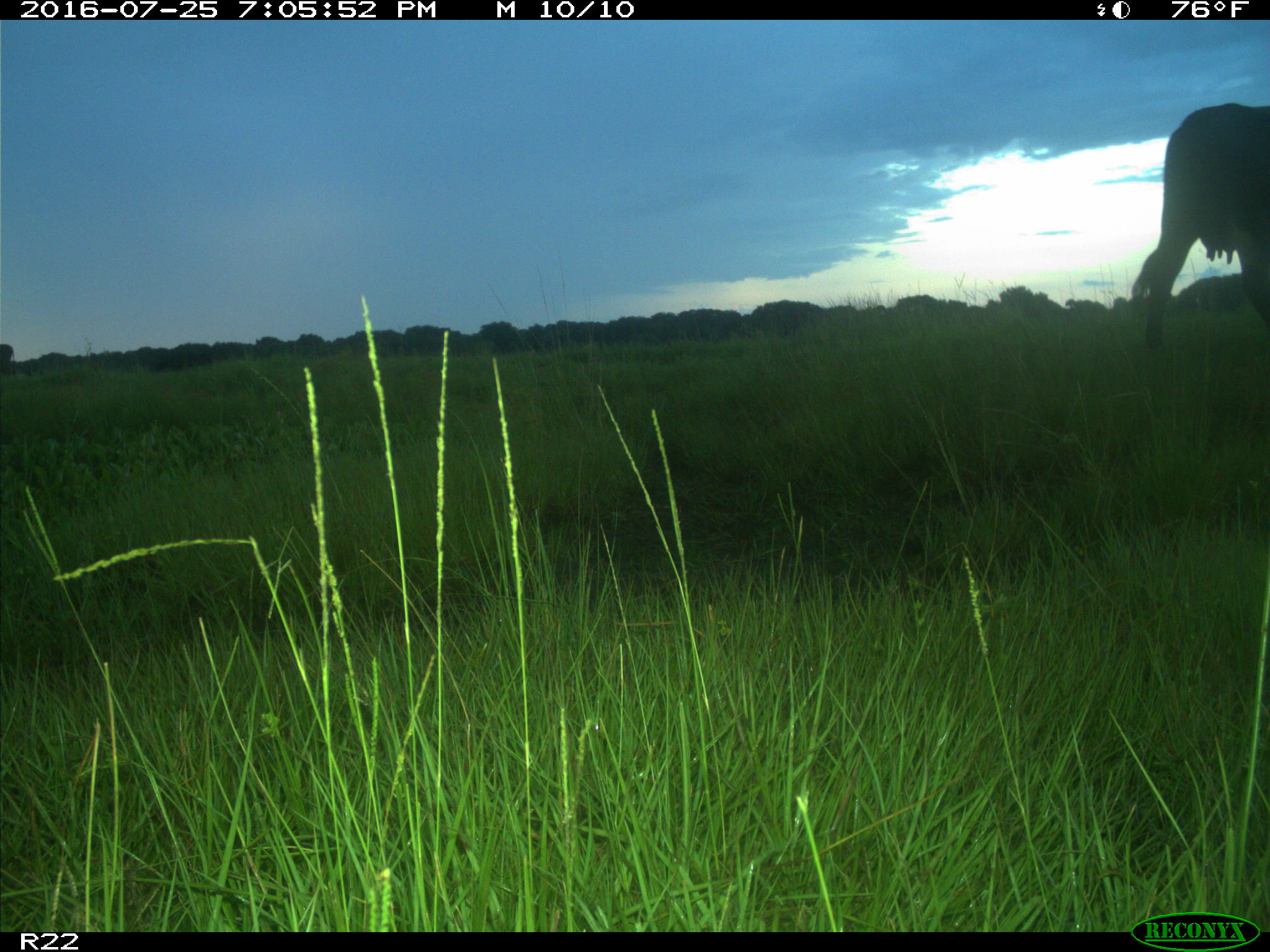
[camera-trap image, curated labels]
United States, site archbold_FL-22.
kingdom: Animalia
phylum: Chordata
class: Mammalia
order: Artiodactyla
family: Bovidae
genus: Bos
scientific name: Bos taurus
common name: domestic cow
Bos taurus (domestic cow).